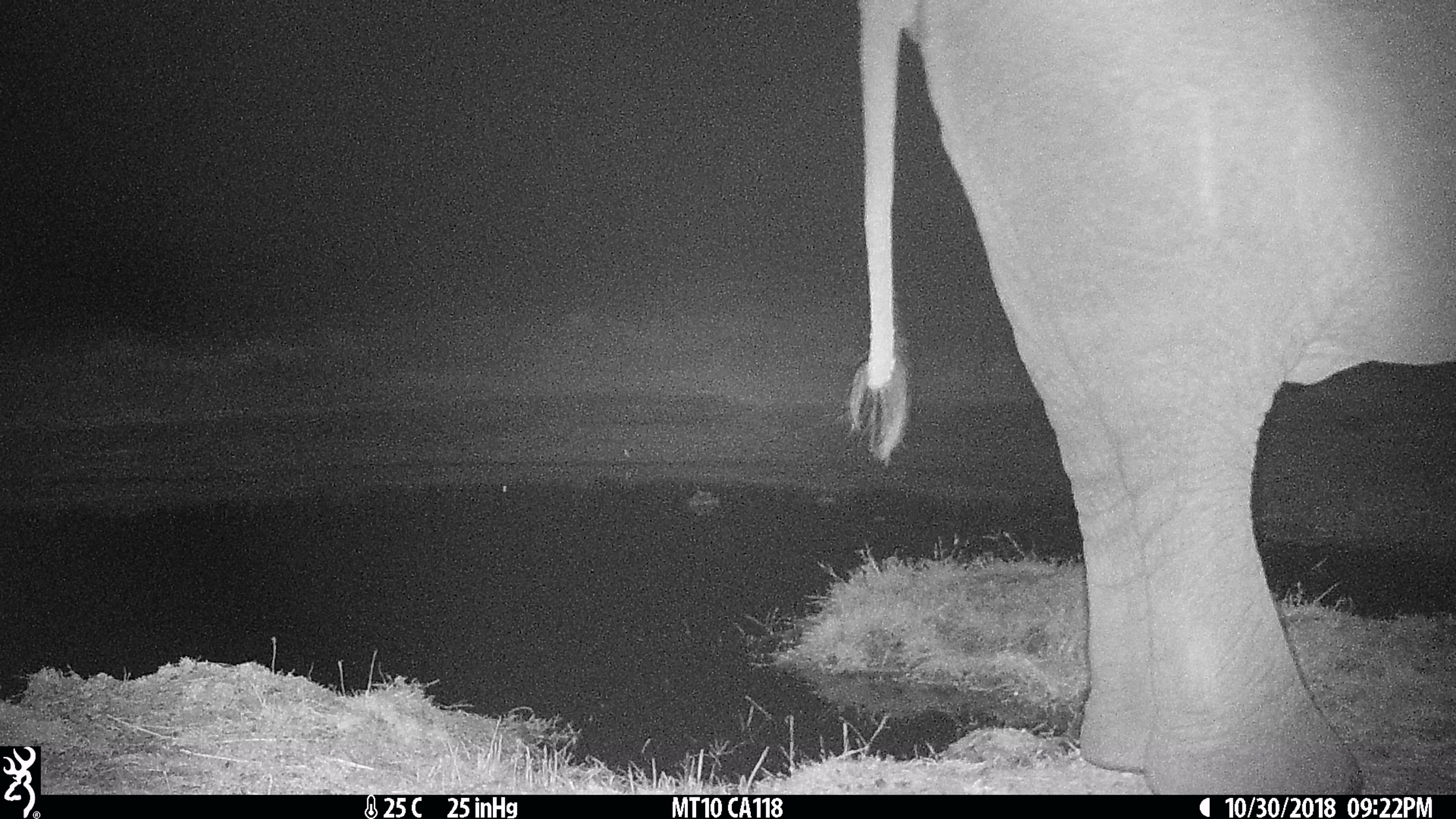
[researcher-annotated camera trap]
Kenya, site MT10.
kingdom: Animalia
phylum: Chordata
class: Mammalia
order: Proboscidea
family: Elephantidae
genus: Loxodonta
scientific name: Loxodonta africana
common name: elephant